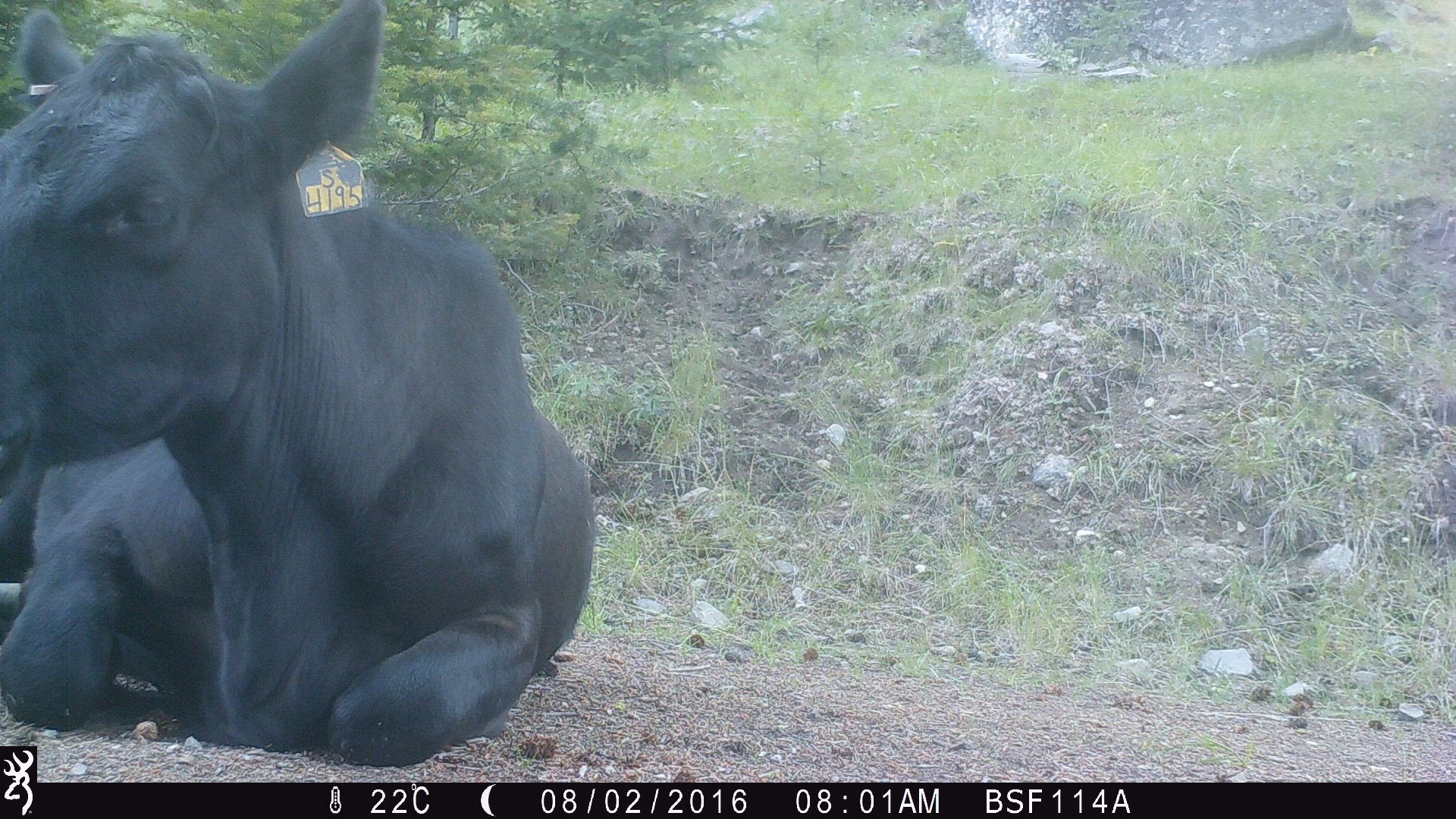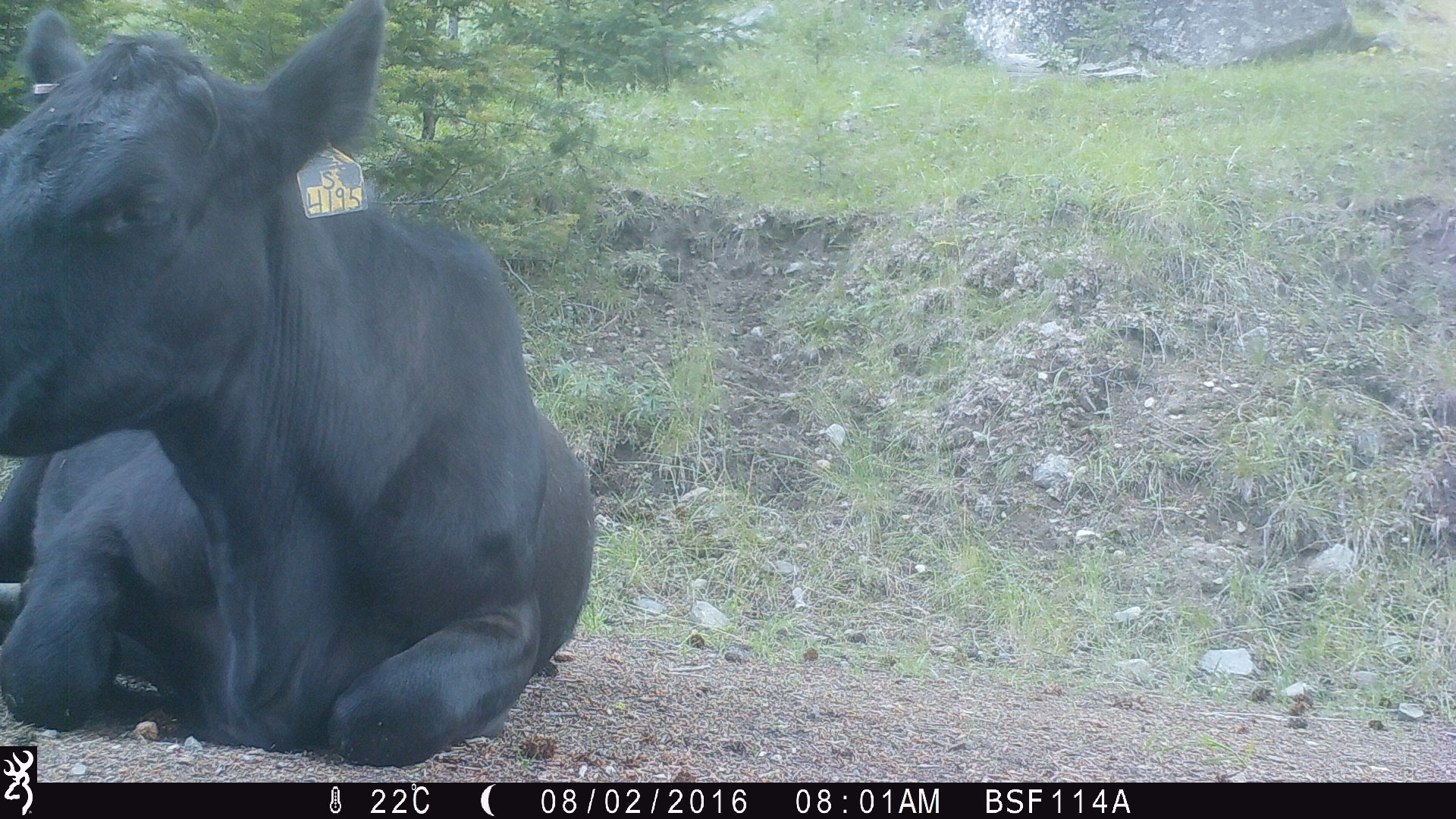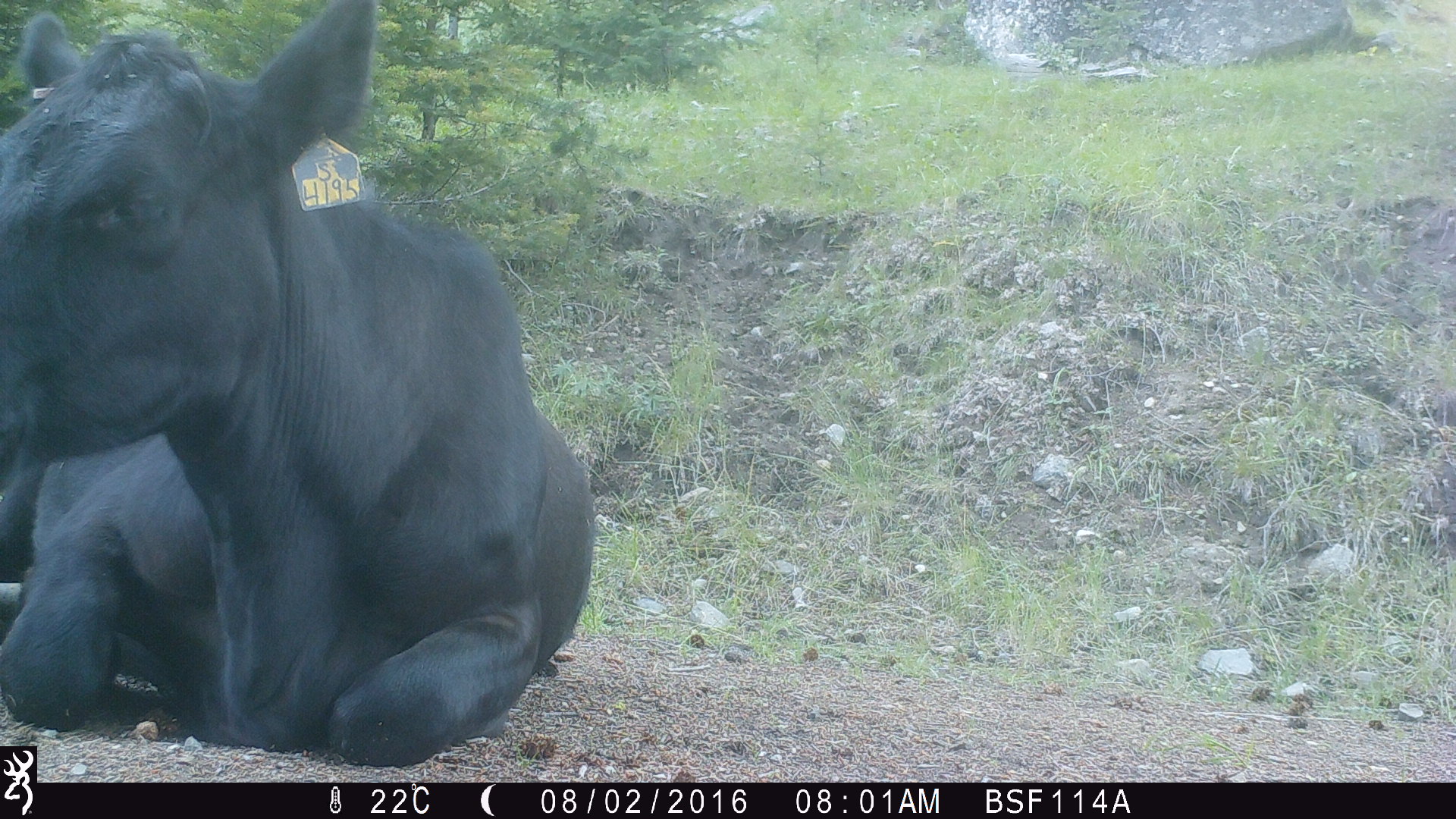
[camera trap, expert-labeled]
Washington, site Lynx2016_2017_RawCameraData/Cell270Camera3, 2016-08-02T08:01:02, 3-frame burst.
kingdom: Animalia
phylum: Chordata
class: Mammalia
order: Artiodactyla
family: Bovidae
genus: Bos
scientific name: Bos taurus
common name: domestic cattle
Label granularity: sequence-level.